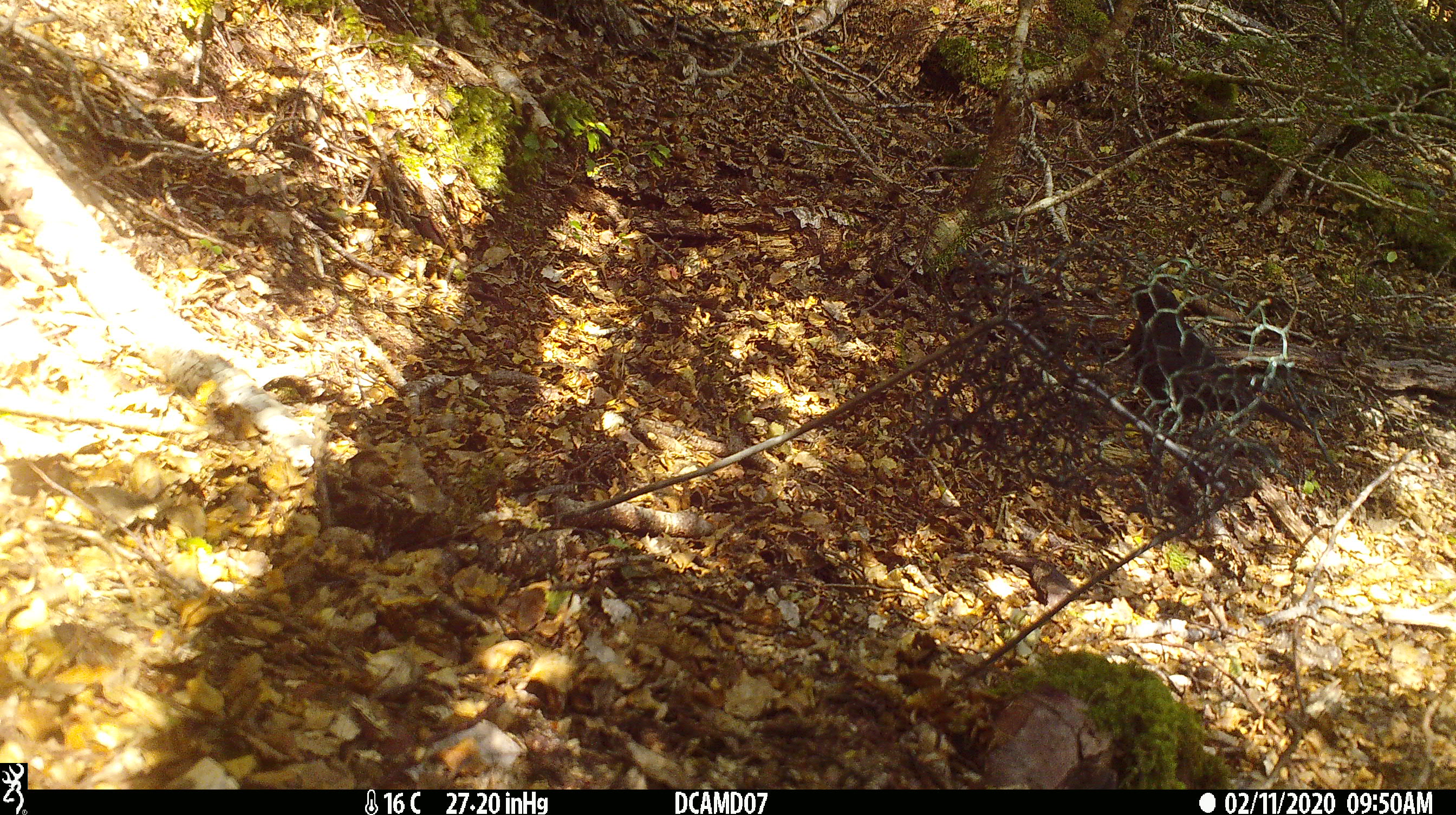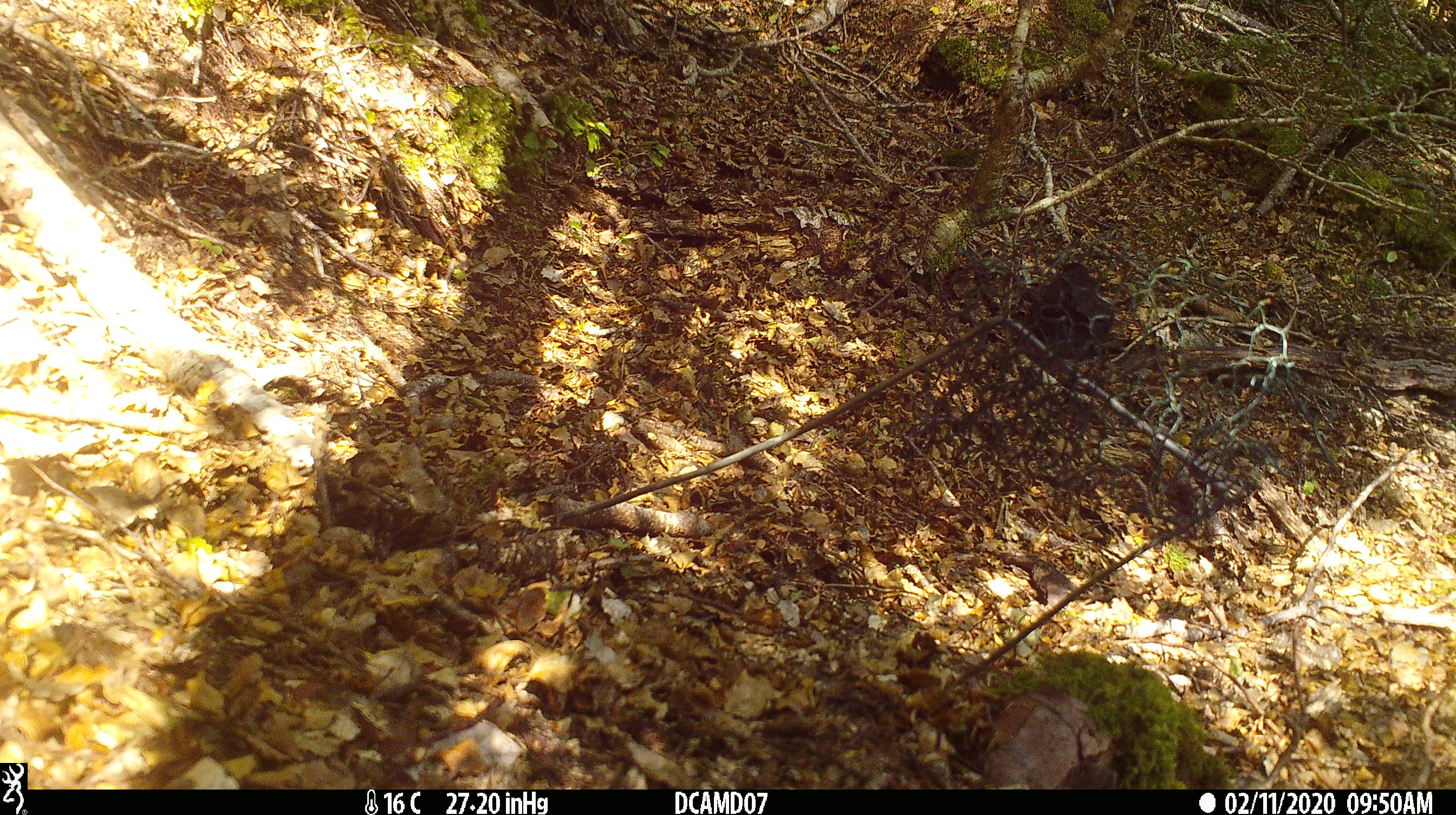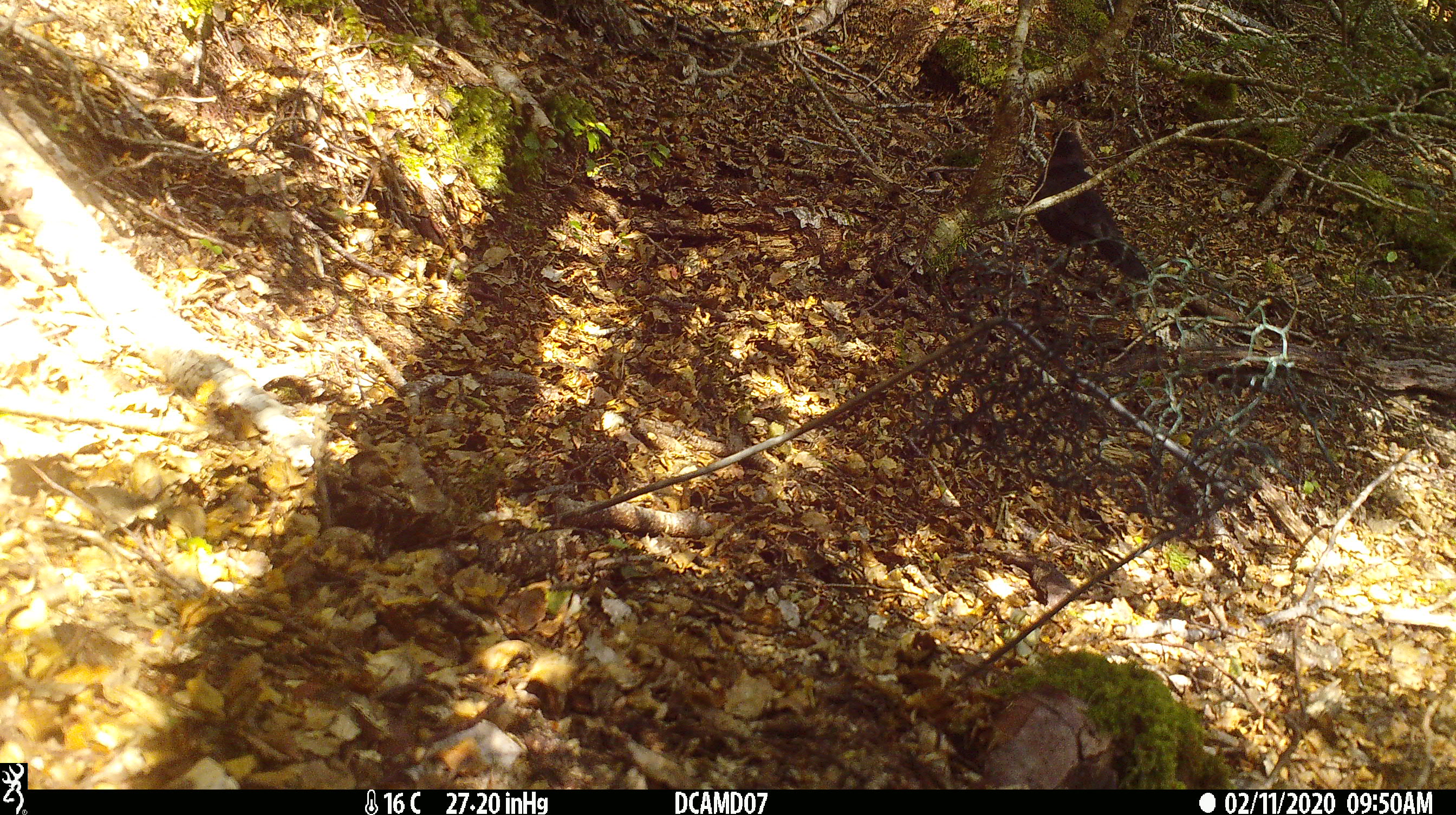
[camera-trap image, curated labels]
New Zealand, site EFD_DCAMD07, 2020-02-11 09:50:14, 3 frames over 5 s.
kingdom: Animalia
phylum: Chordata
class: Aves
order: Passeriformes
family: Turdidae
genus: Turdus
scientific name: Turdus merula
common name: eurasian blackbird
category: blackbird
Blackbird (eurasian blackbird) (Turdus merula).